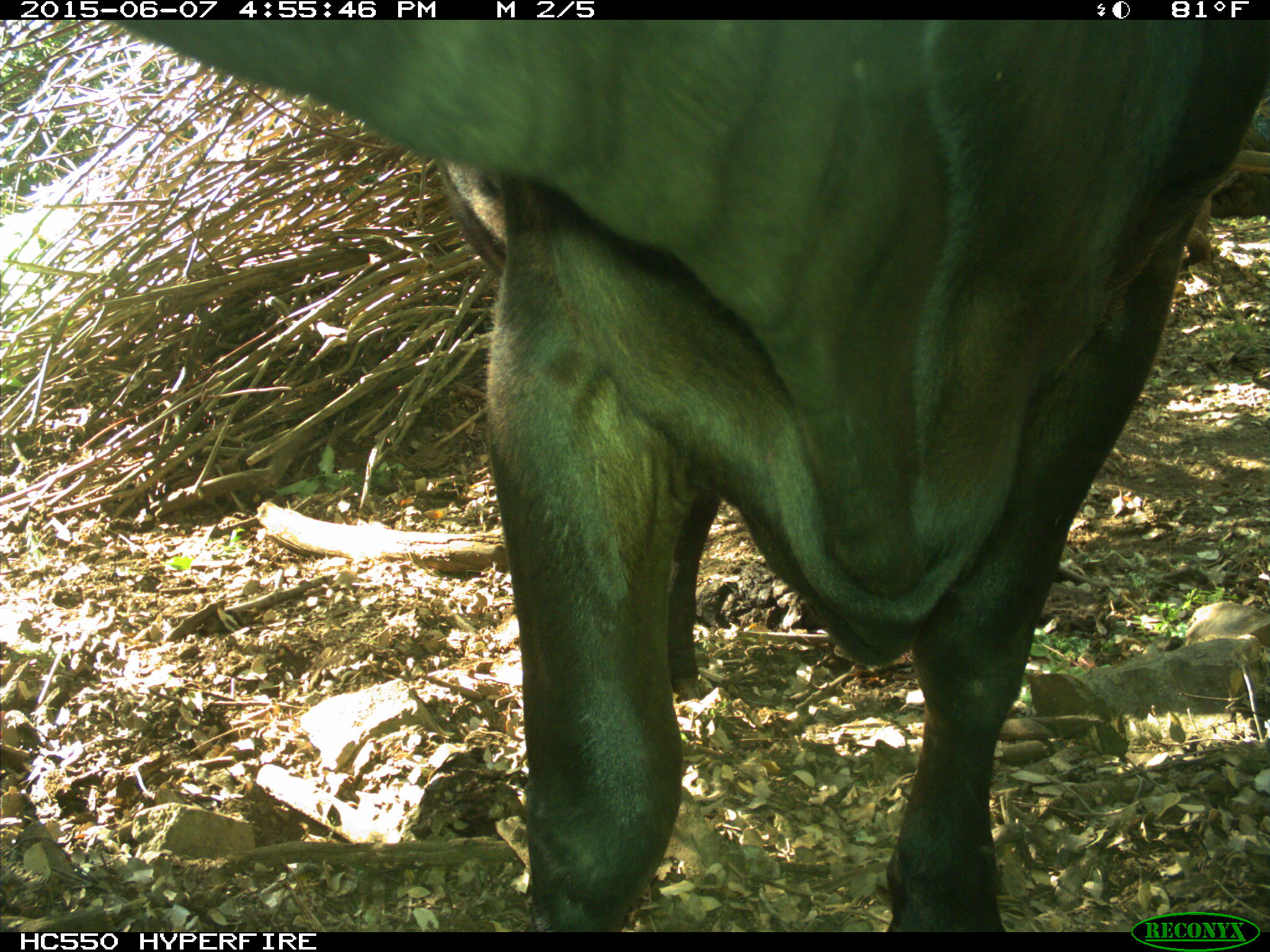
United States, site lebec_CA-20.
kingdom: Animalia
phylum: Chordata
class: Mammalia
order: Artiodactyla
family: Bovidae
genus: Bos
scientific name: Bos taurus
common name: domestic cow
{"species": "Bos taurus (domestic cow)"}